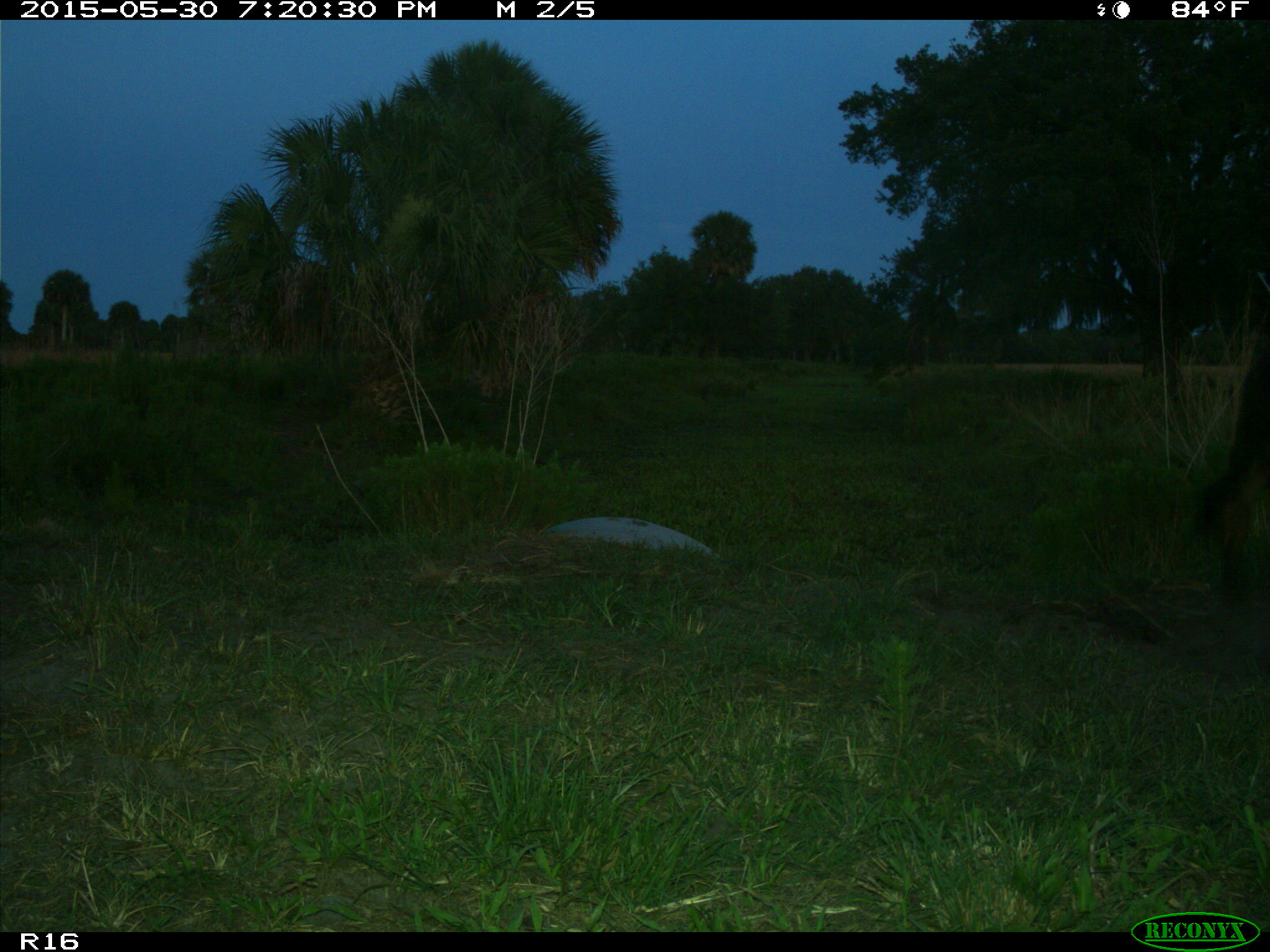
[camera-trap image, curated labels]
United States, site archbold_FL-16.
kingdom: Animalia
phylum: Chordata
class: Mammalia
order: Artiodactyla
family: Bovidae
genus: Bos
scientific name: Bos taurus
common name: domestic cow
Bos taurus (domestic cow).